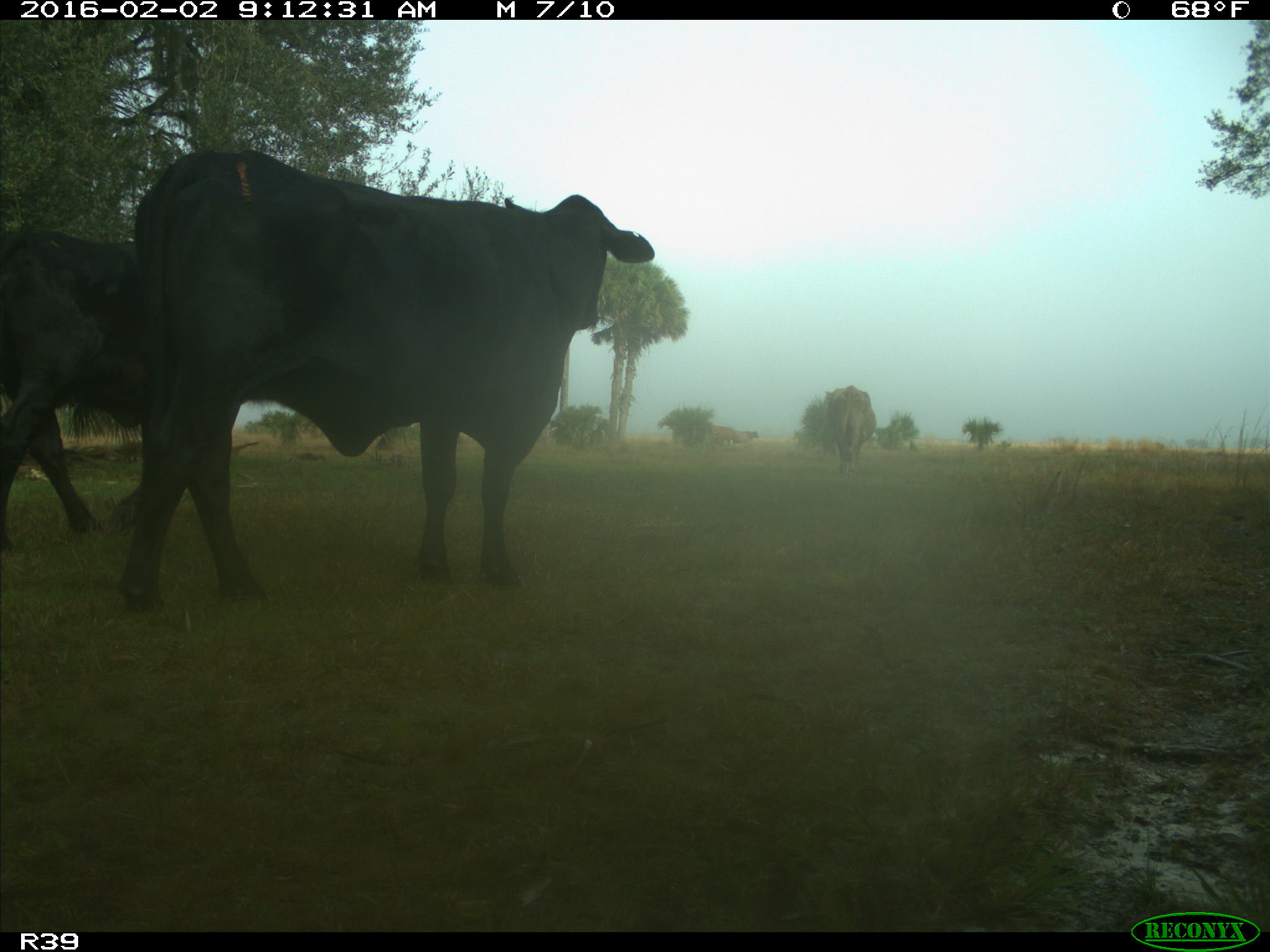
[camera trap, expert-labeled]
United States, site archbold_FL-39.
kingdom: Animalia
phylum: Chordata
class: Mammalia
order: Artiodactyla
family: Bovidae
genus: Bos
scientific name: Bos taurus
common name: domestic cow